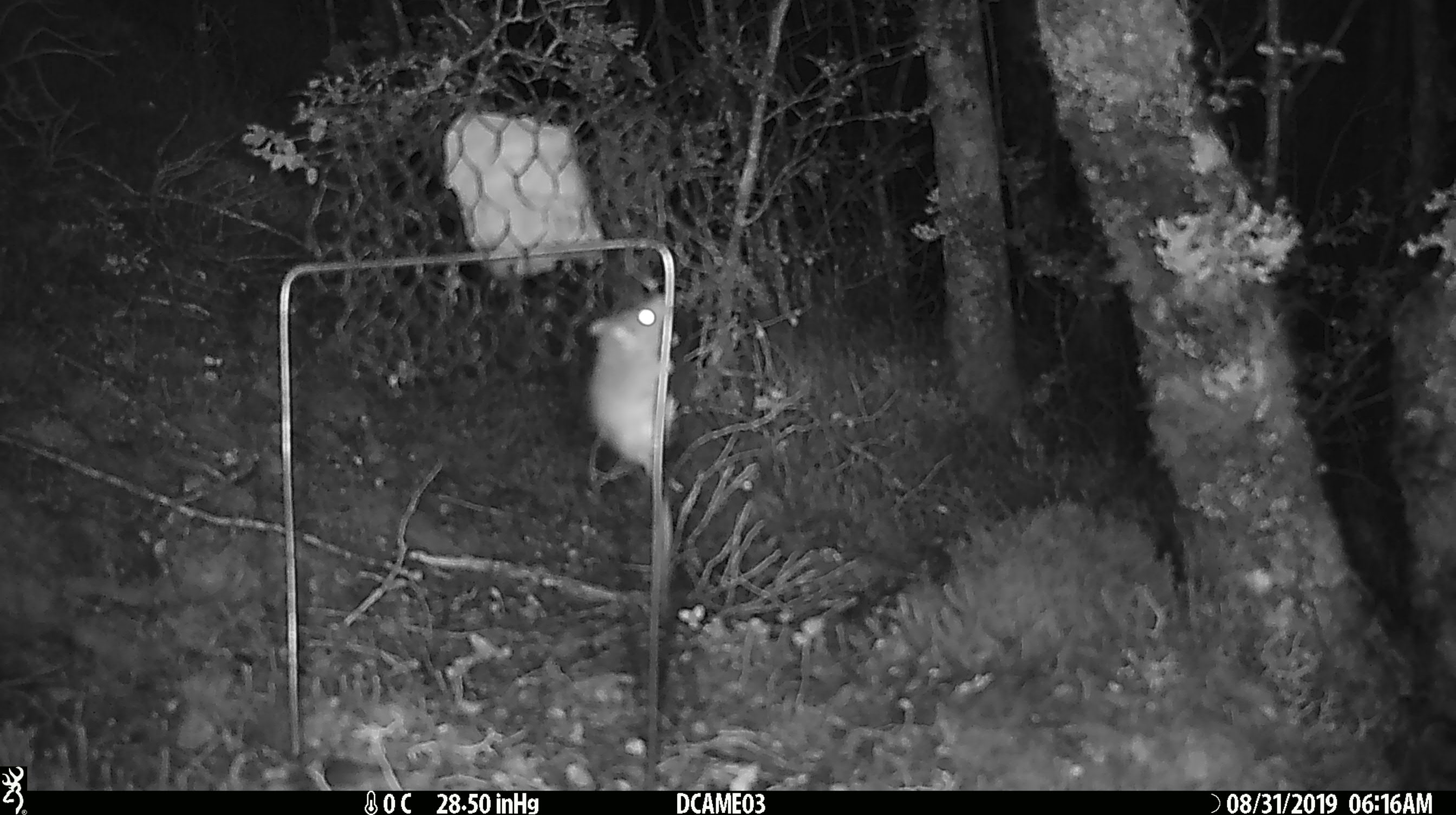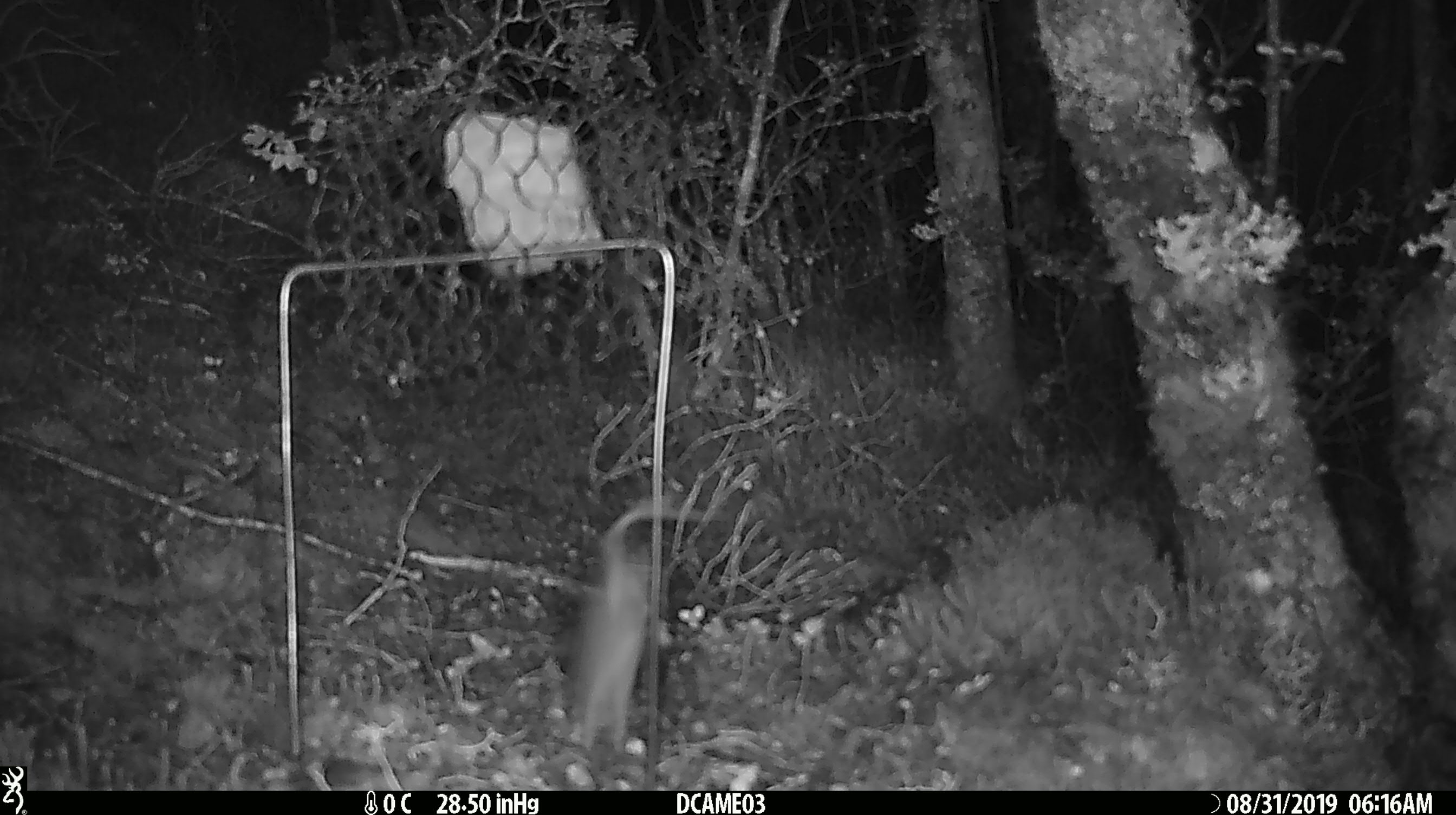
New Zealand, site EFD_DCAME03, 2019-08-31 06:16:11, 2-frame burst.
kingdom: Animalia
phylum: Chordata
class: Mammalia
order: Rodentia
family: Muridae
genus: Mus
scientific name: Mus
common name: mouse